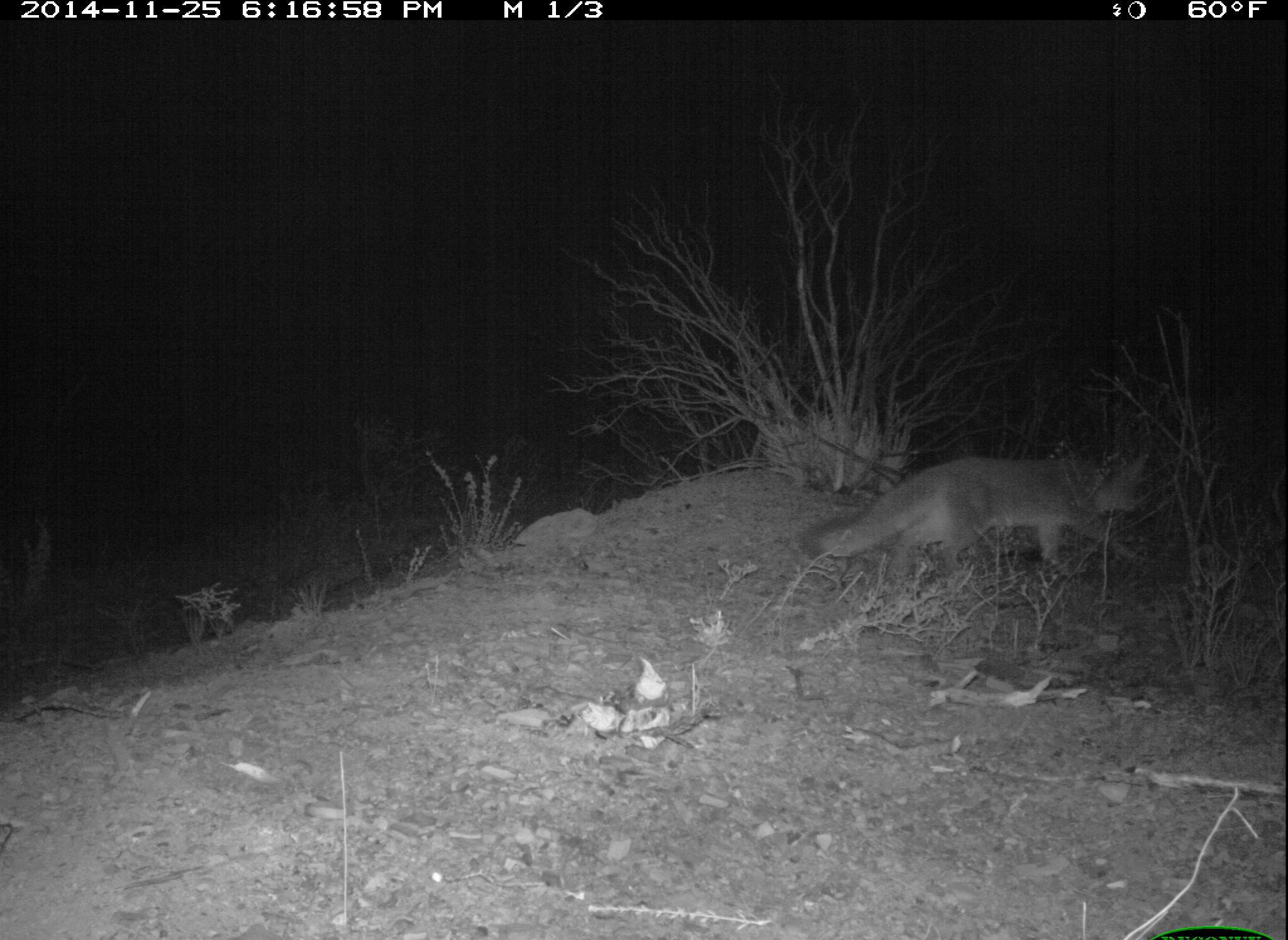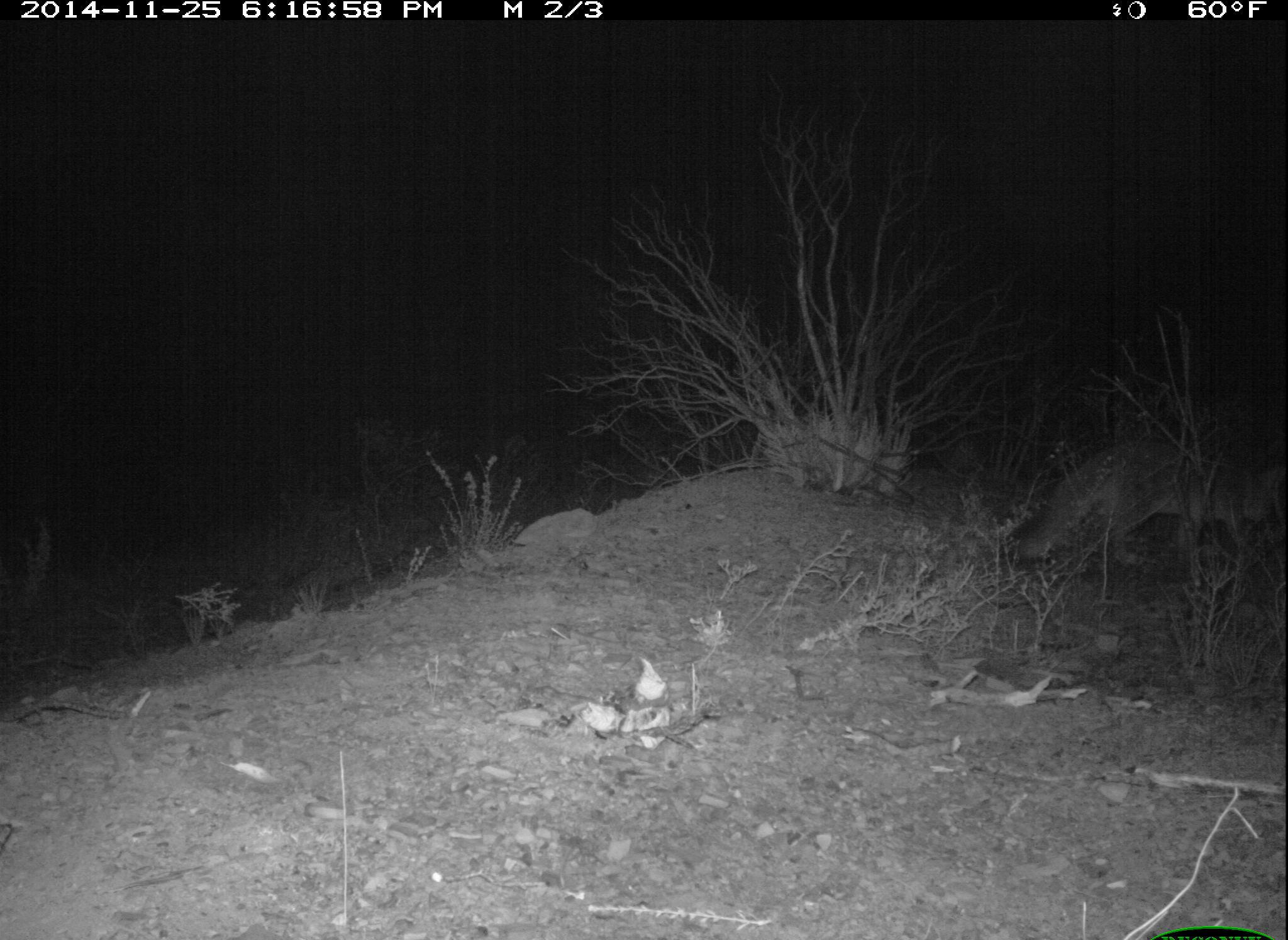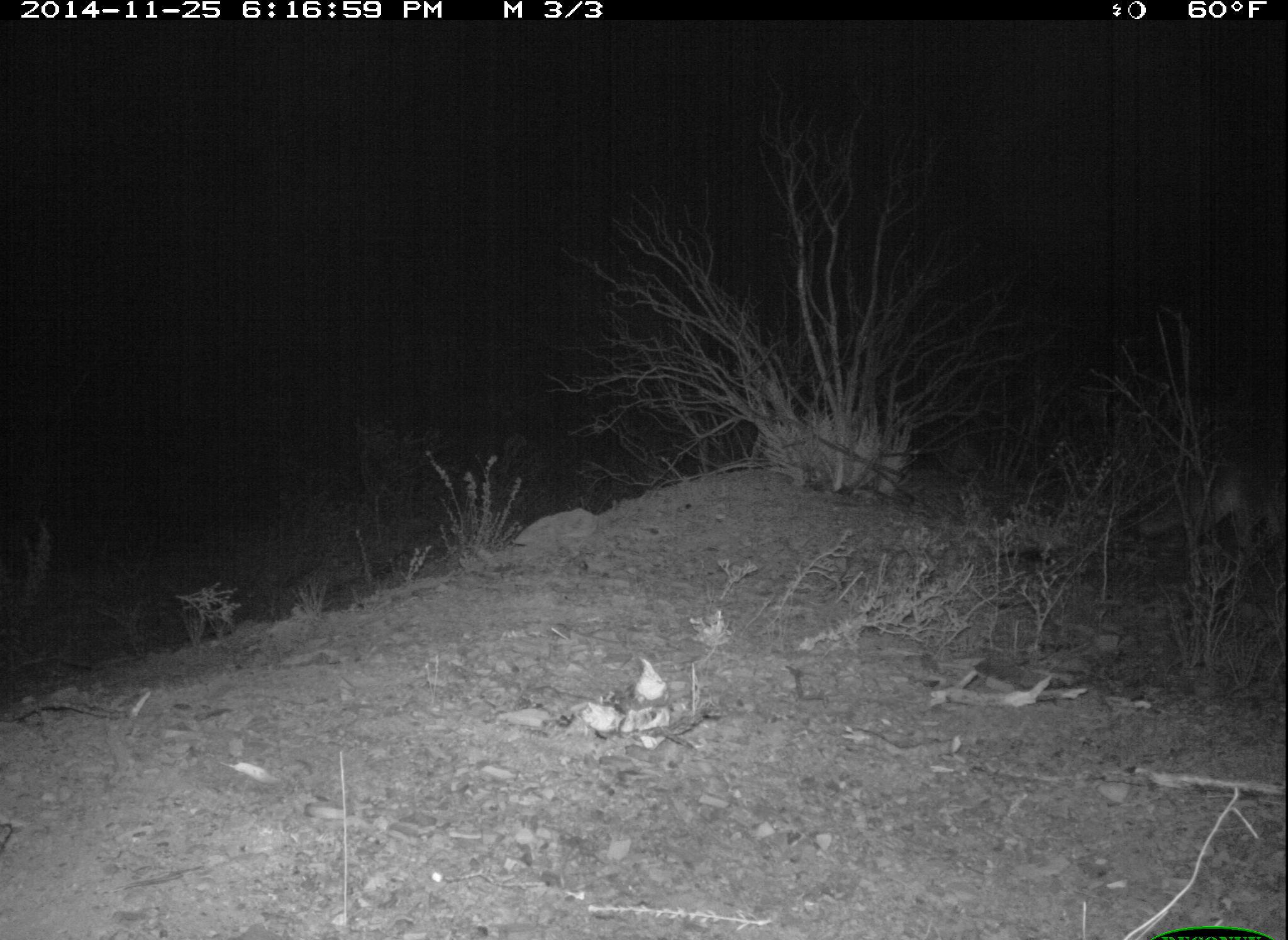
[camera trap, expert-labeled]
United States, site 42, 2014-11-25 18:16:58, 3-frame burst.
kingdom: Animalia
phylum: Chordata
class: Mammalia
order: Carnivora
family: Canidae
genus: Urocyon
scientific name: Urocyon cinereoargenteus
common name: gray fox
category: fox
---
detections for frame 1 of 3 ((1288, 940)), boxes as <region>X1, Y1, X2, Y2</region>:
fox: <region>800, 454, 1158, 583</region>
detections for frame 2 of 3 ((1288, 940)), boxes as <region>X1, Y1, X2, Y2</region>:
fox: <region>1005, 439, 1288, 584</region>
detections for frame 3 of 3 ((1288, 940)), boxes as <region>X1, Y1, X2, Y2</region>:
fox: <region>1122, 452, 1288, 567</region>